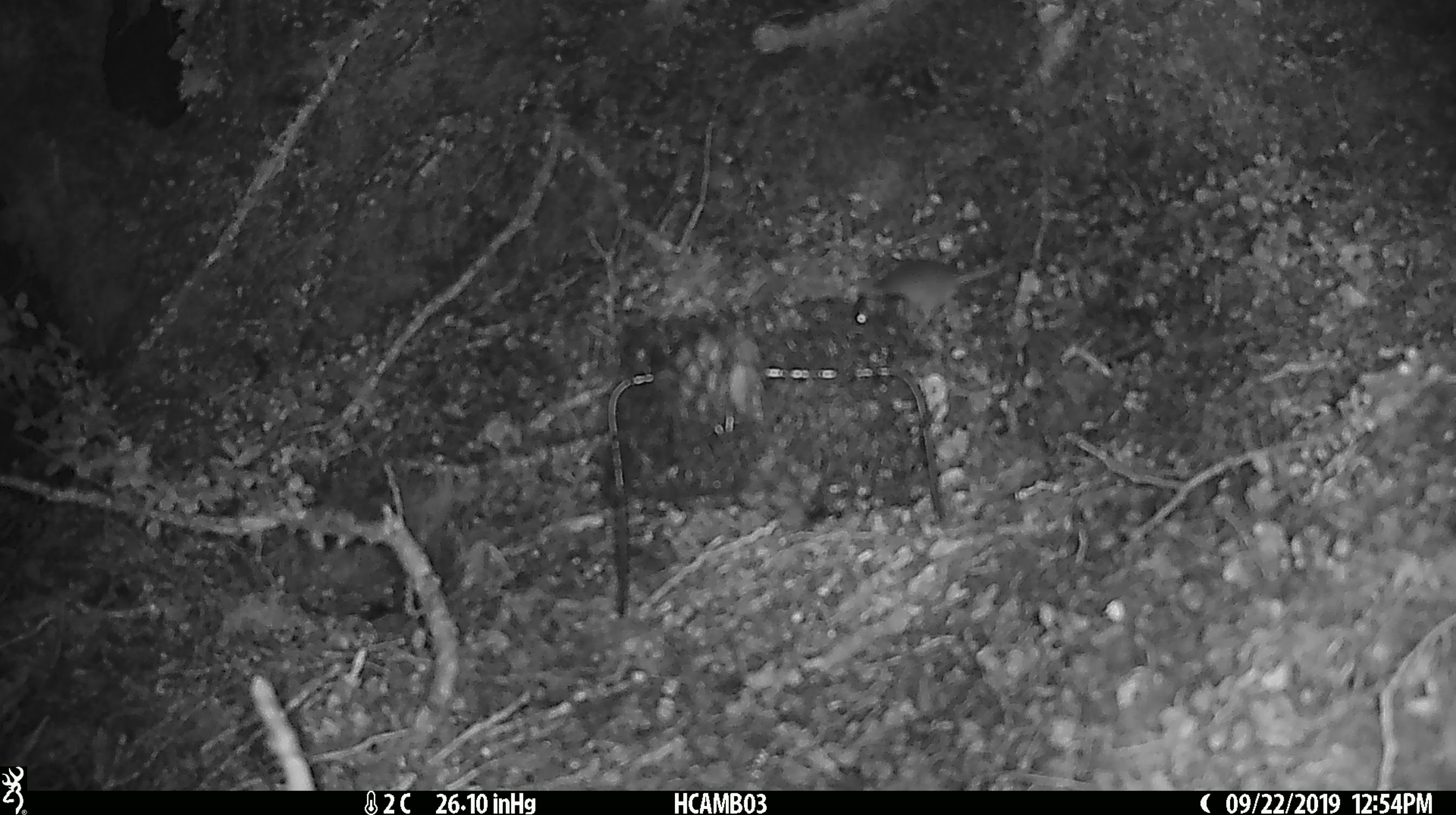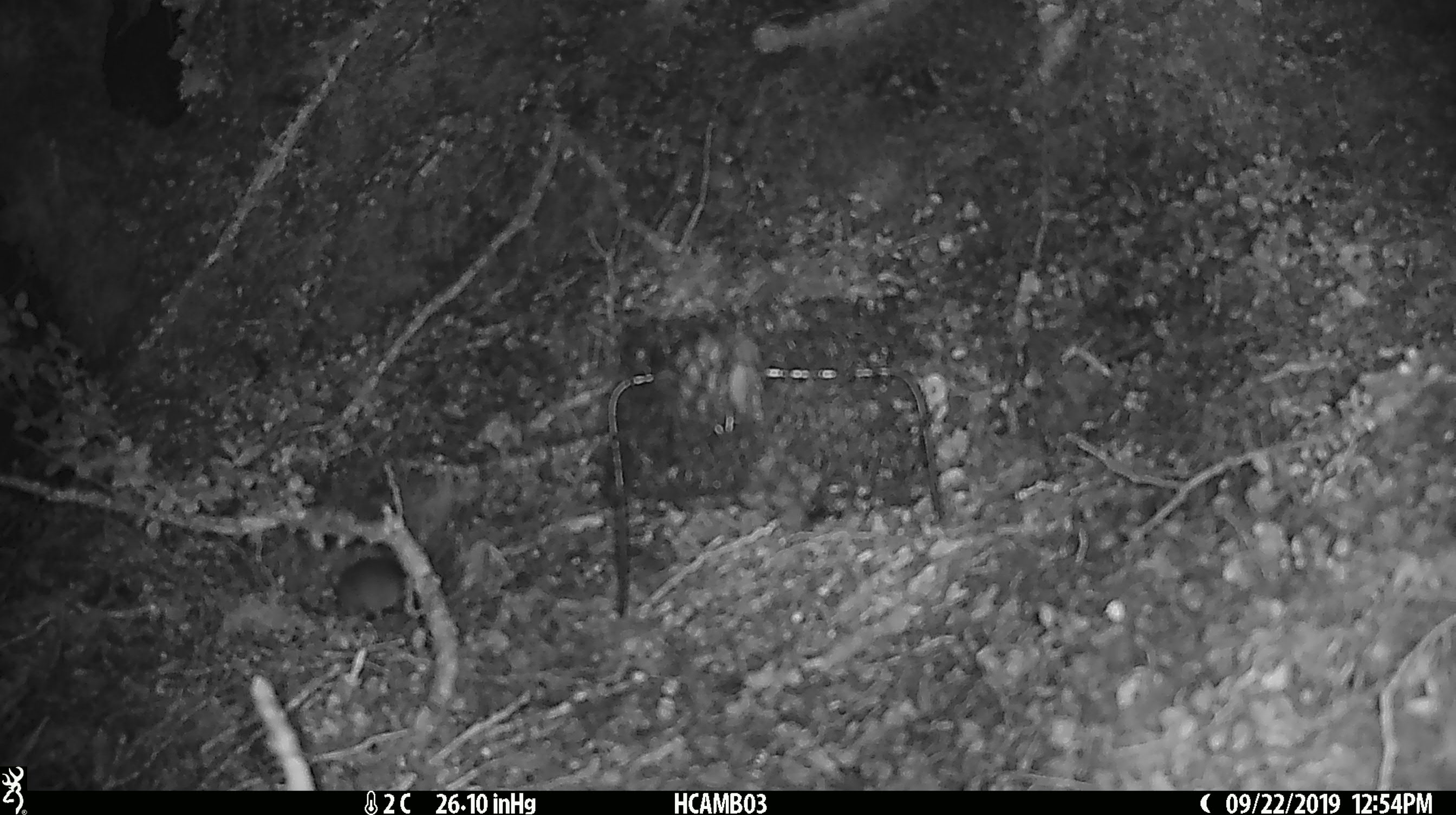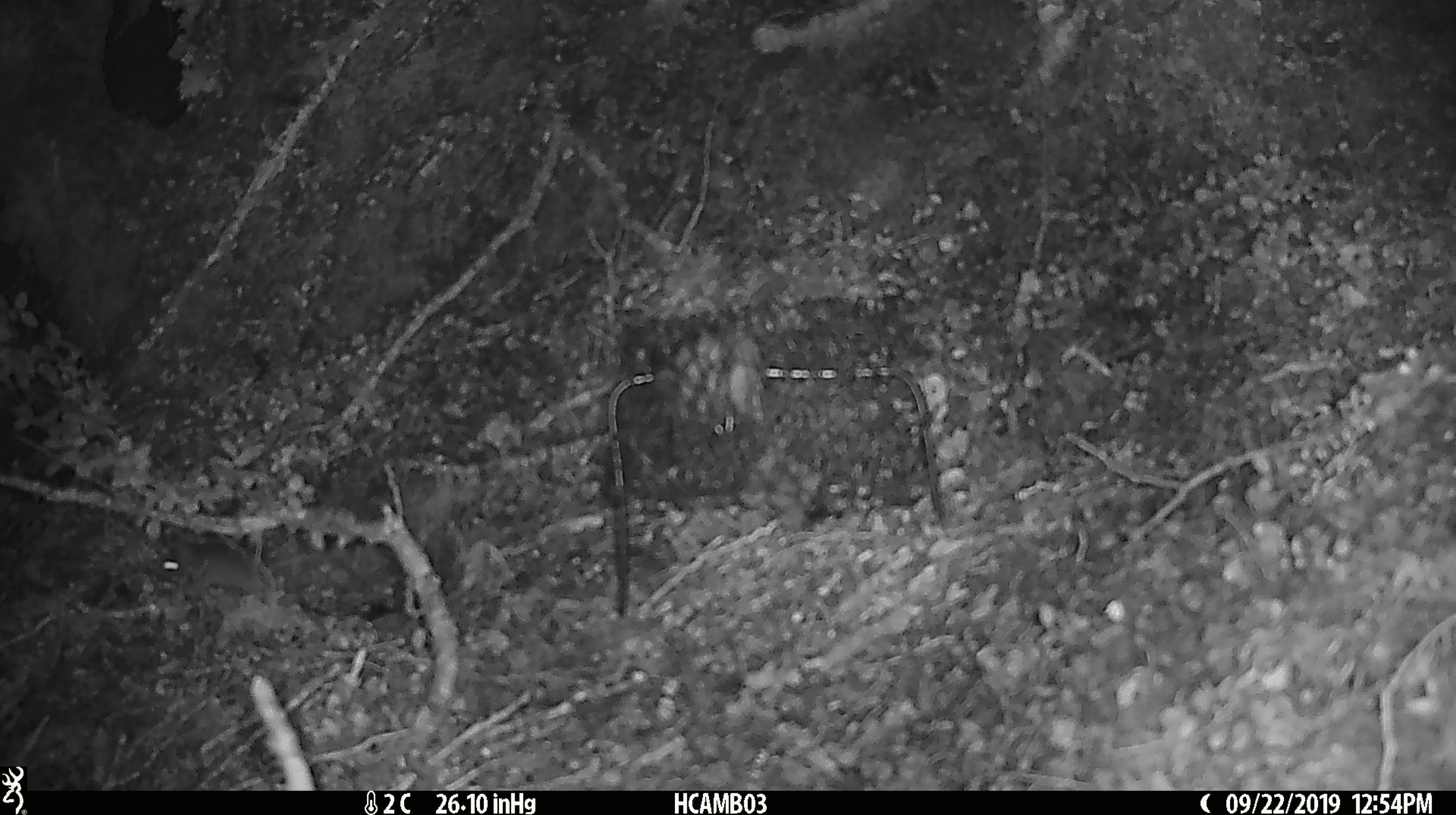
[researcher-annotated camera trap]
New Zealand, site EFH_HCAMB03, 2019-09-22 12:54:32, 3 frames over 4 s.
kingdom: Animalia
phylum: Chordata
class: Mammalia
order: Rodentia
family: Muridae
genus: Mus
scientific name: Mus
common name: mouse